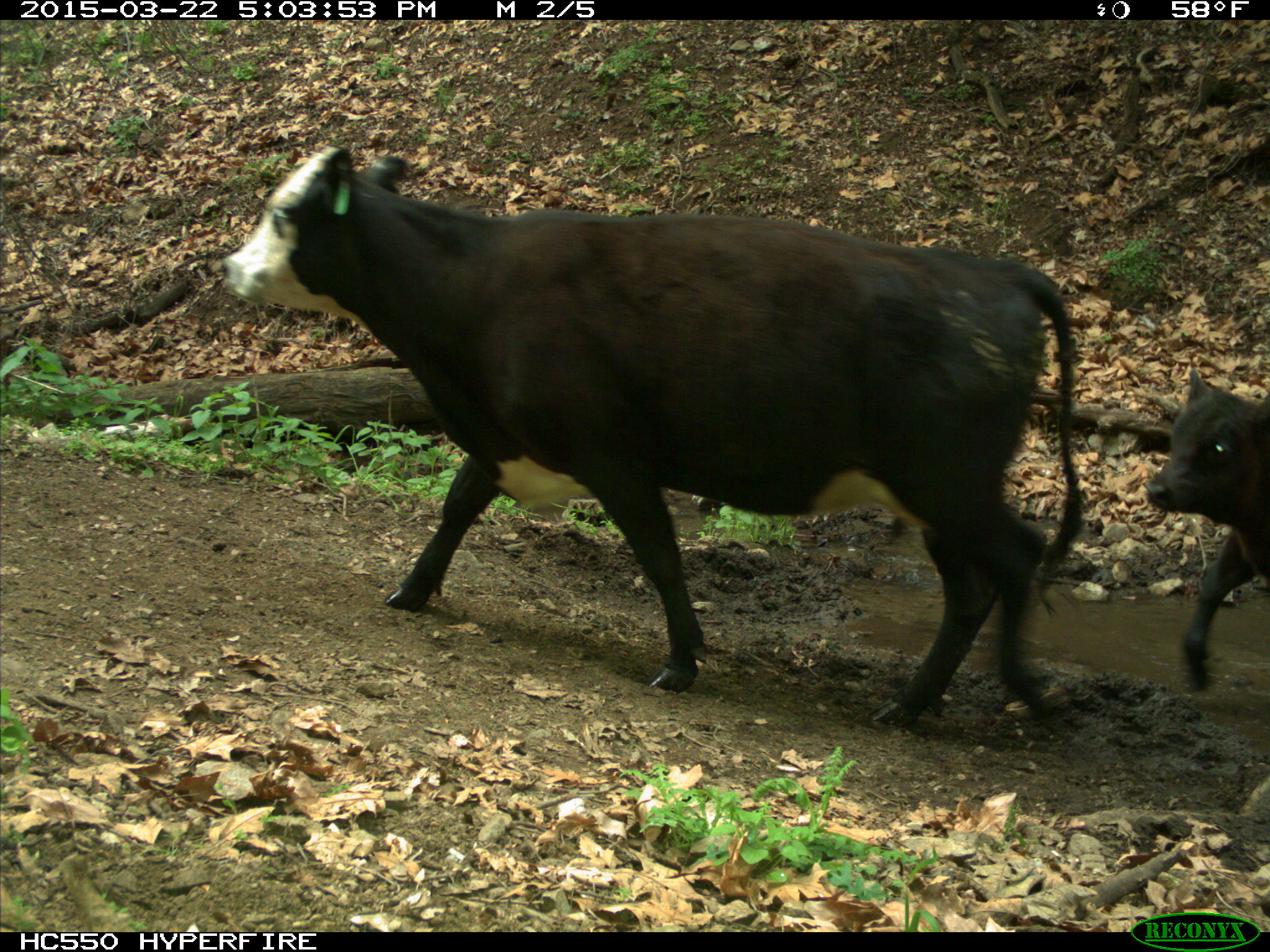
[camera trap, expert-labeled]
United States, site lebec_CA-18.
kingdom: Animalia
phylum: Chordata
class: Mammalia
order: Artiodactyla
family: Bovidae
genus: Bos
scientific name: Bos taurus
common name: domestic cow